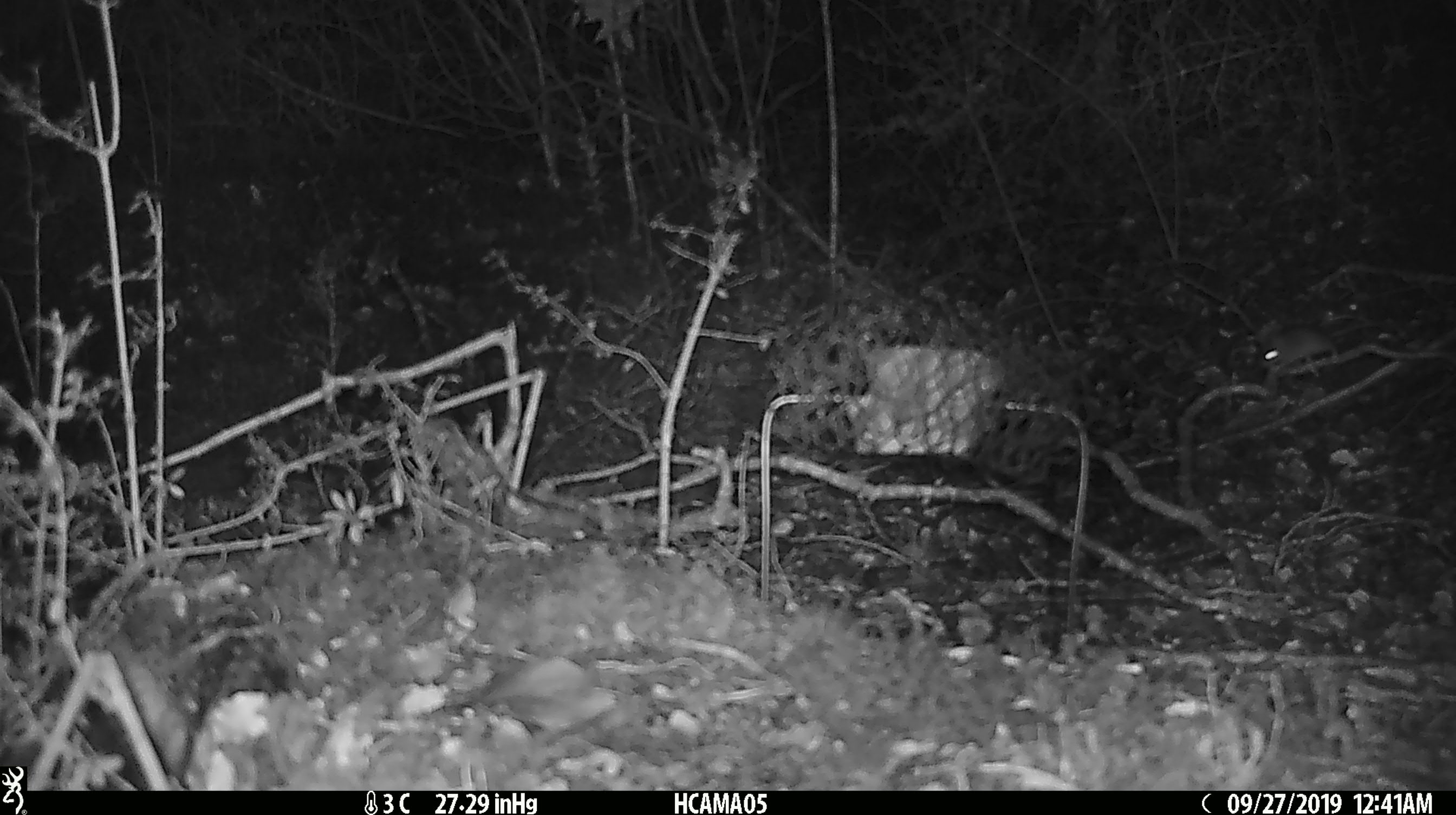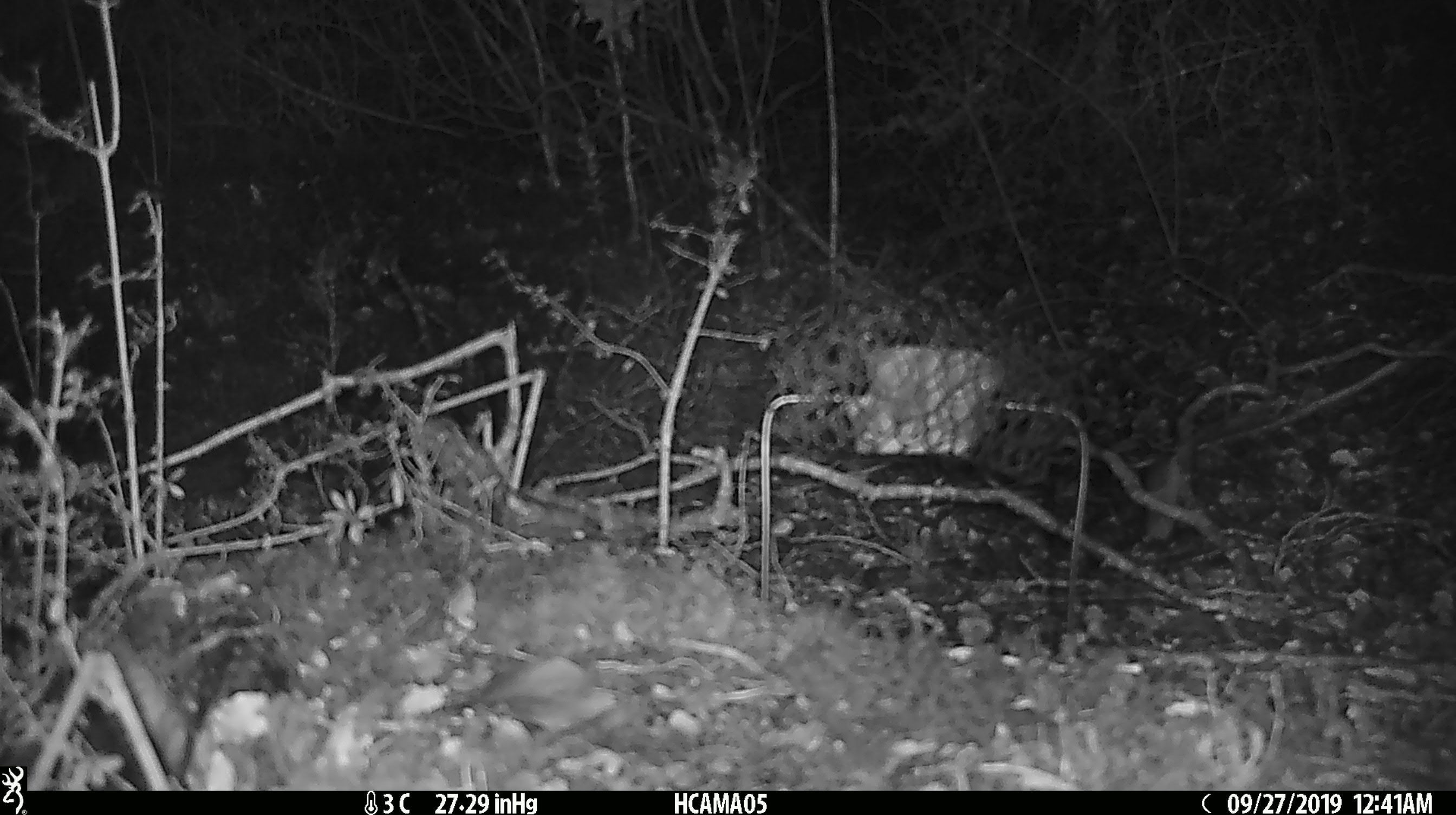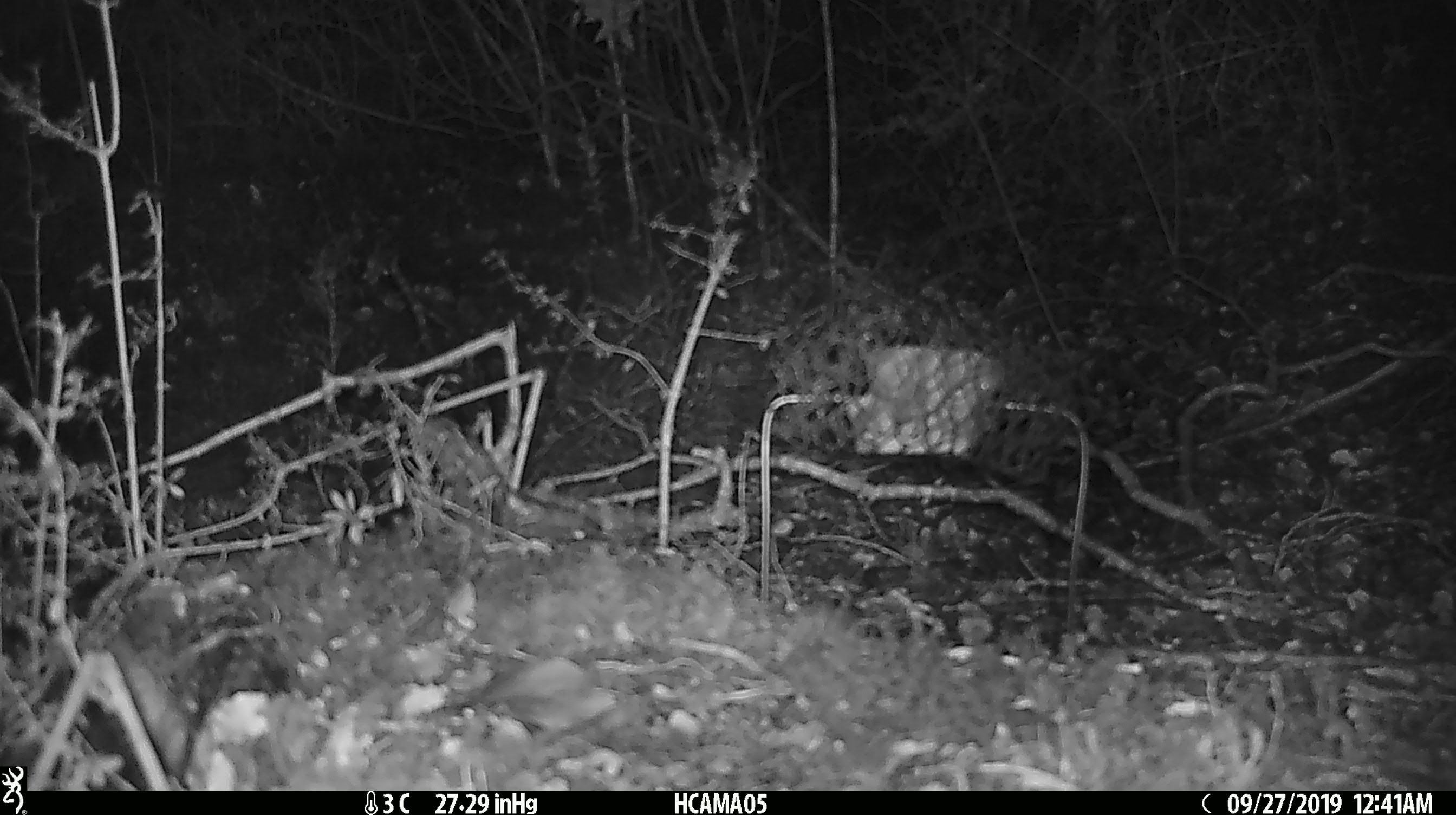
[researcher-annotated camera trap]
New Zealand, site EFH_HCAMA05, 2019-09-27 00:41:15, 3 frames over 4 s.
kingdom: Animalia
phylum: Chordata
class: Mammalia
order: Rodentia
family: Muridae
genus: Mus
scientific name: Mus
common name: mouse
Mouse (Mus).